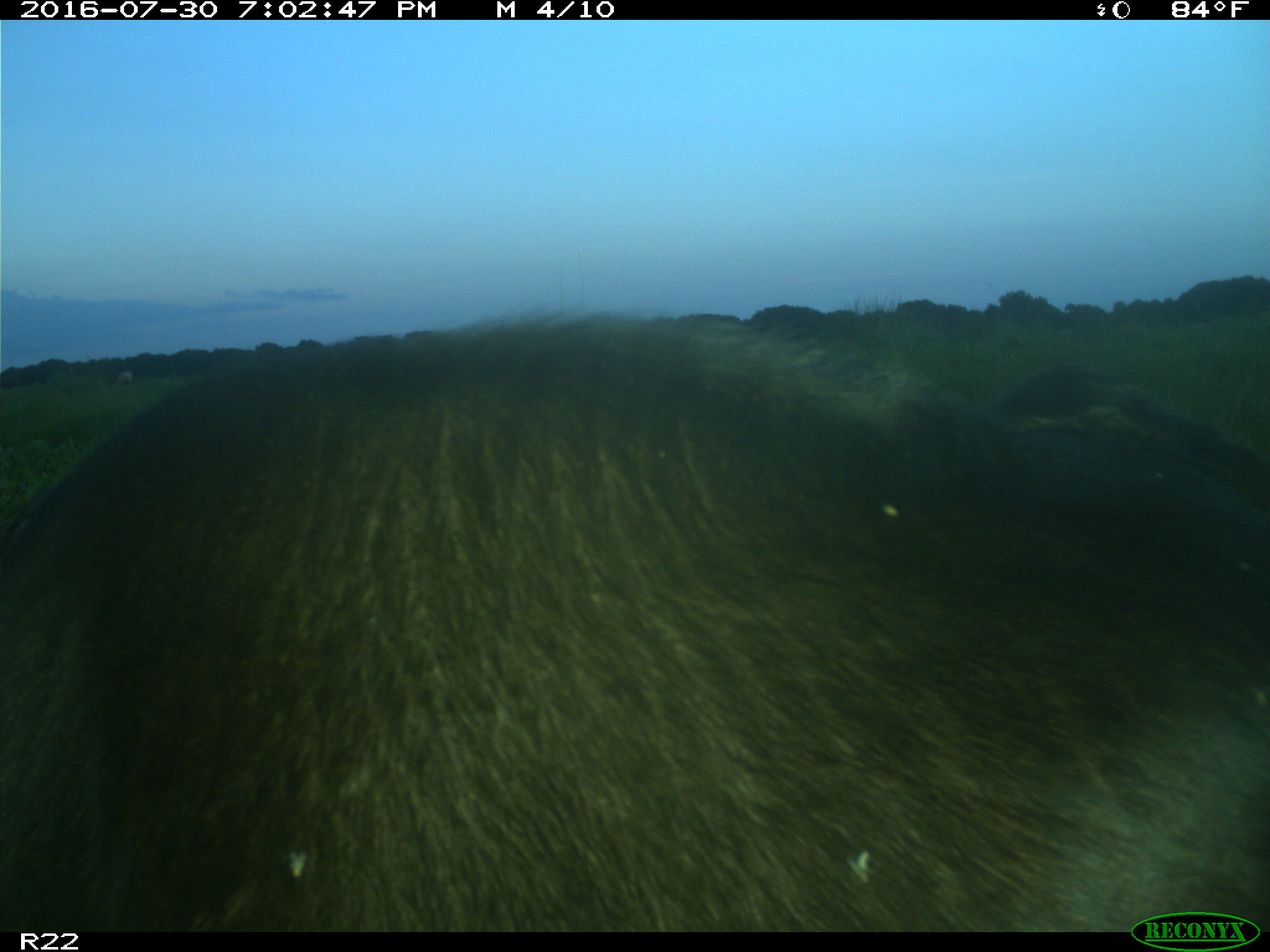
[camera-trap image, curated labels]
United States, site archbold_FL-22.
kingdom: Animalia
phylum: Chordata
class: Mammalia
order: Artiodactyla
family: Bovidae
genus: Bos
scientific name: Bos taurus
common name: domestic cow